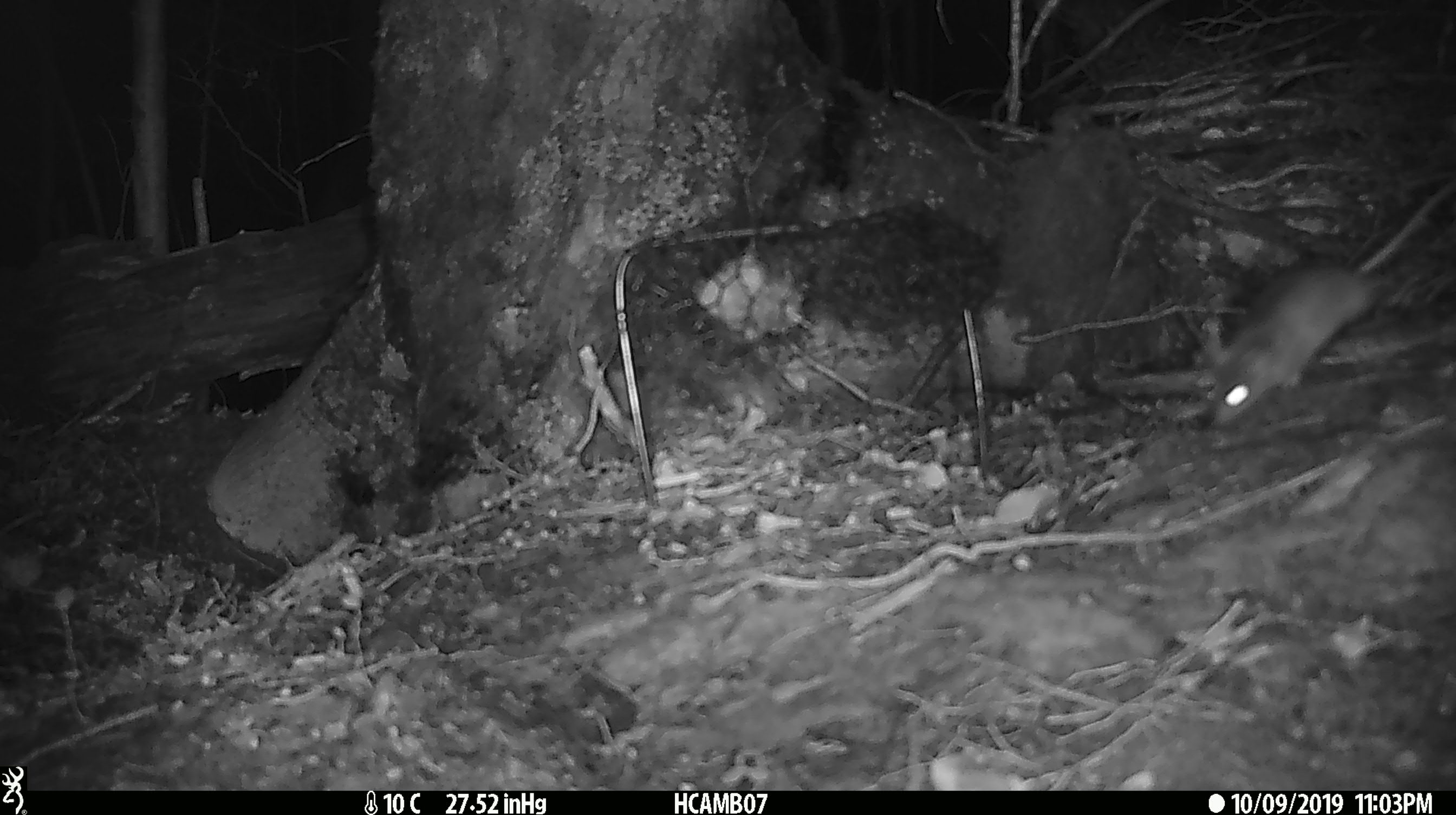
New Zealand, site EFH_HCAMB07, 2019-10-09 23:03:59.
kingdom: Animalia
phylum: Chordata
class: Mammalia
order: Rodentia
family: Muridae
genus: Mus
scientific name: Mus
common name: mouse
Mouse (Mus).